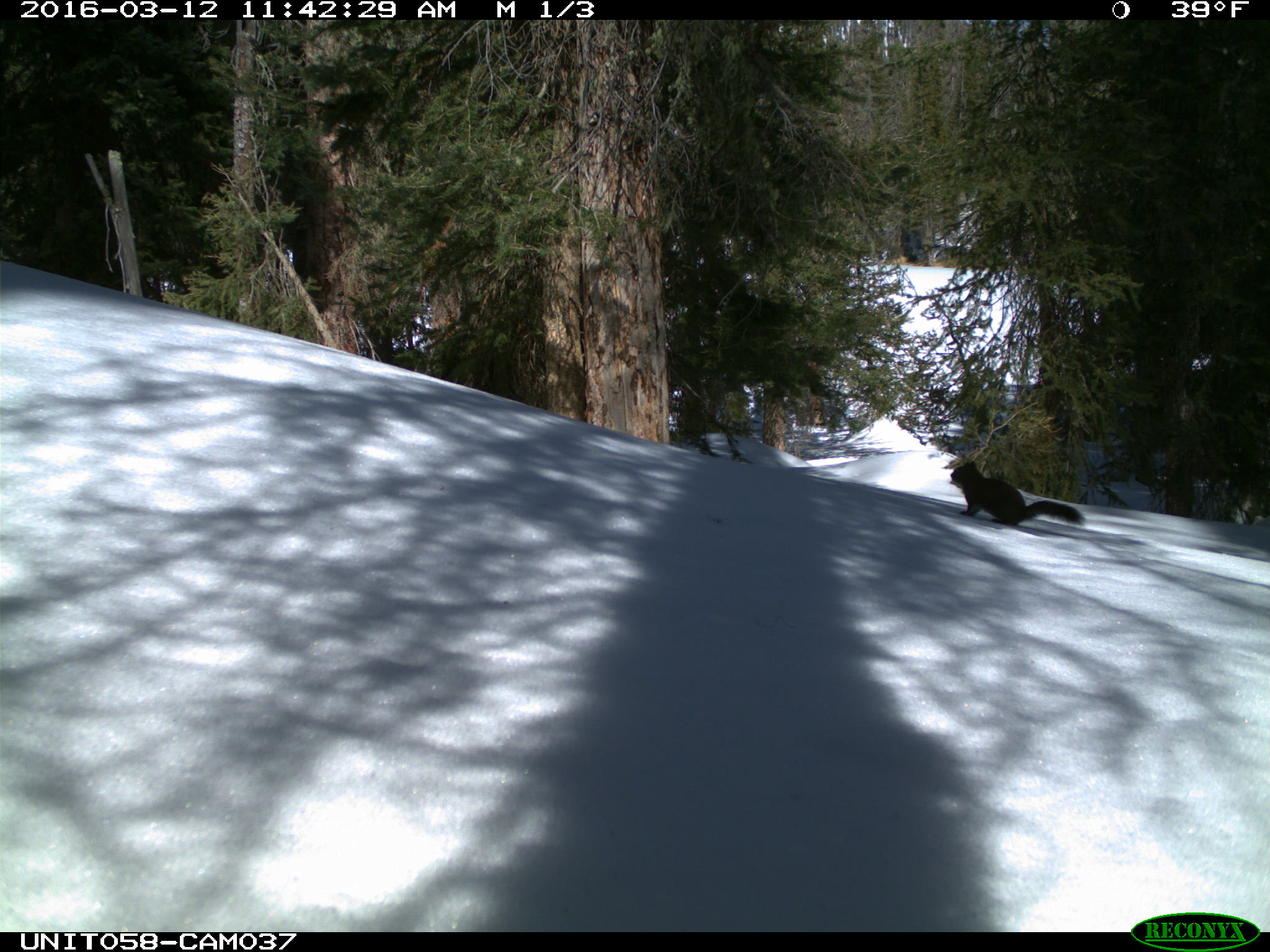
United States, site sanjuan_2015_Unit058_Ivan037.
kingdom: Animalia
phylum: Chordata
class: Mammalia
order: Rodentia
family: Sciuridae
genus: Tamiasciurus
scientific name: Tamiasciurus hudsonicus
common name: american red squirrel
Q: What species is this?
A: Tamiasciurus hudsonicus (american red squirrel).